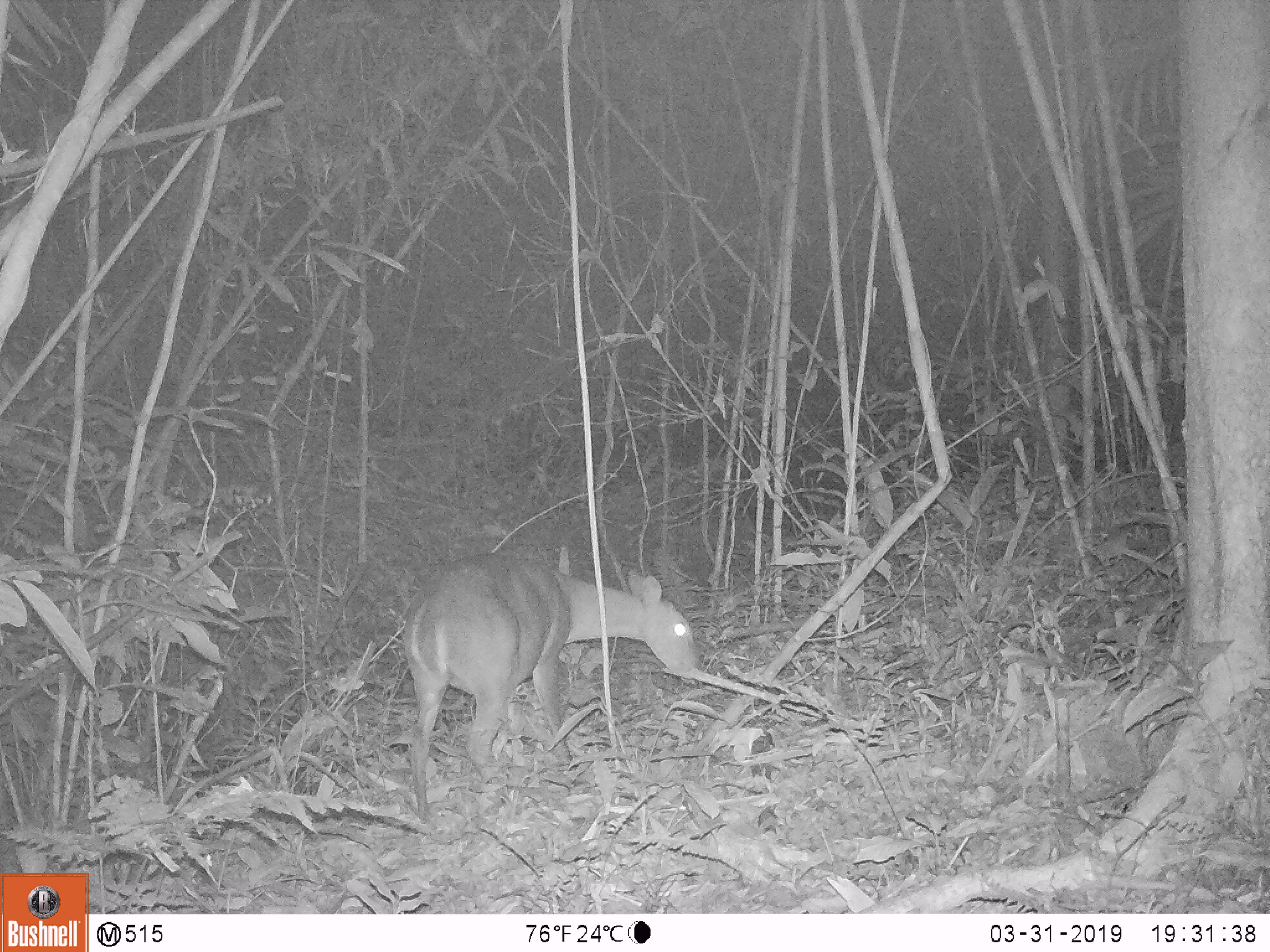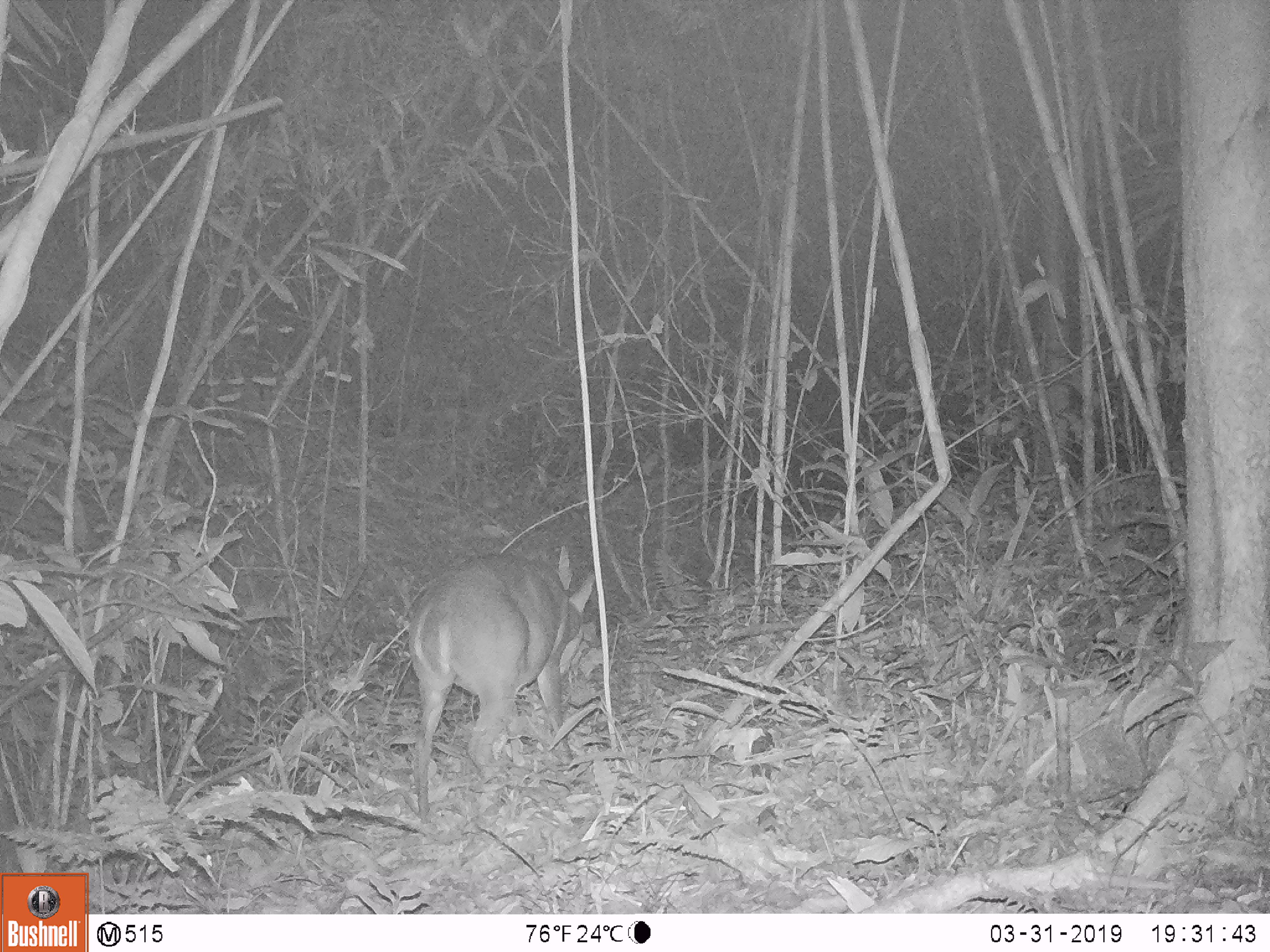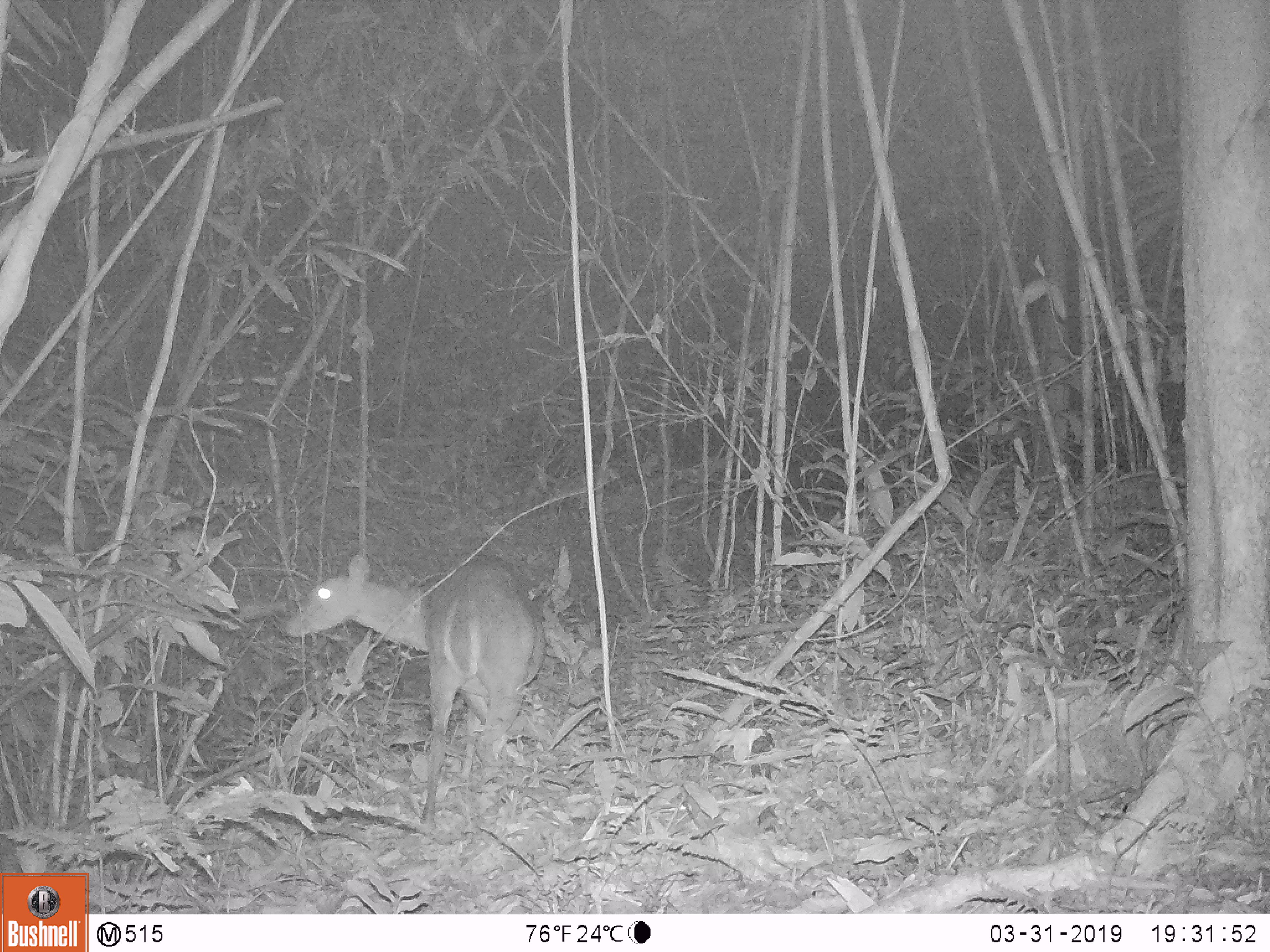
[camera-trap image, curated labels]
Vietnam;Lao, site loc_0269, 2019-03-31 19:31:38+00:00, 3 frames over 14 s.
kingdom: Animalia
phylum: Chordata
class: Mammalia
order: Artiodactyla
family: Cervidae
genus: Muntiacus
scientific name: Muntiacus vuquangensis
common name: large-antlered muntjac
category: large antlered muntjac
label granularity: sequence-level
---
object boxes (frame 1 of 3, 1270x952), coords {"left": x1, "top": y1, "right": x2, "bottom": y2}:
large antlered muntjac: {"left": 402, "top": 553, "right": 699, "bottom": 821}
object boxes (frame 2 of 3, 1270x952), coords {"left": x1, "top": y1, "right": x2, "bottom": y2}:
large antlered muntjac: {"left": 408, "top": 545, "right": 597, "bottom": 825}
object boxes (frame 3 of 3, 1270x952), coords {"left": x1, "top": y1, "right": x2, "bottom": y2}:
large antlered muntjac: {"left": 281, "top": 550, "right": 547, "bottom": 826}